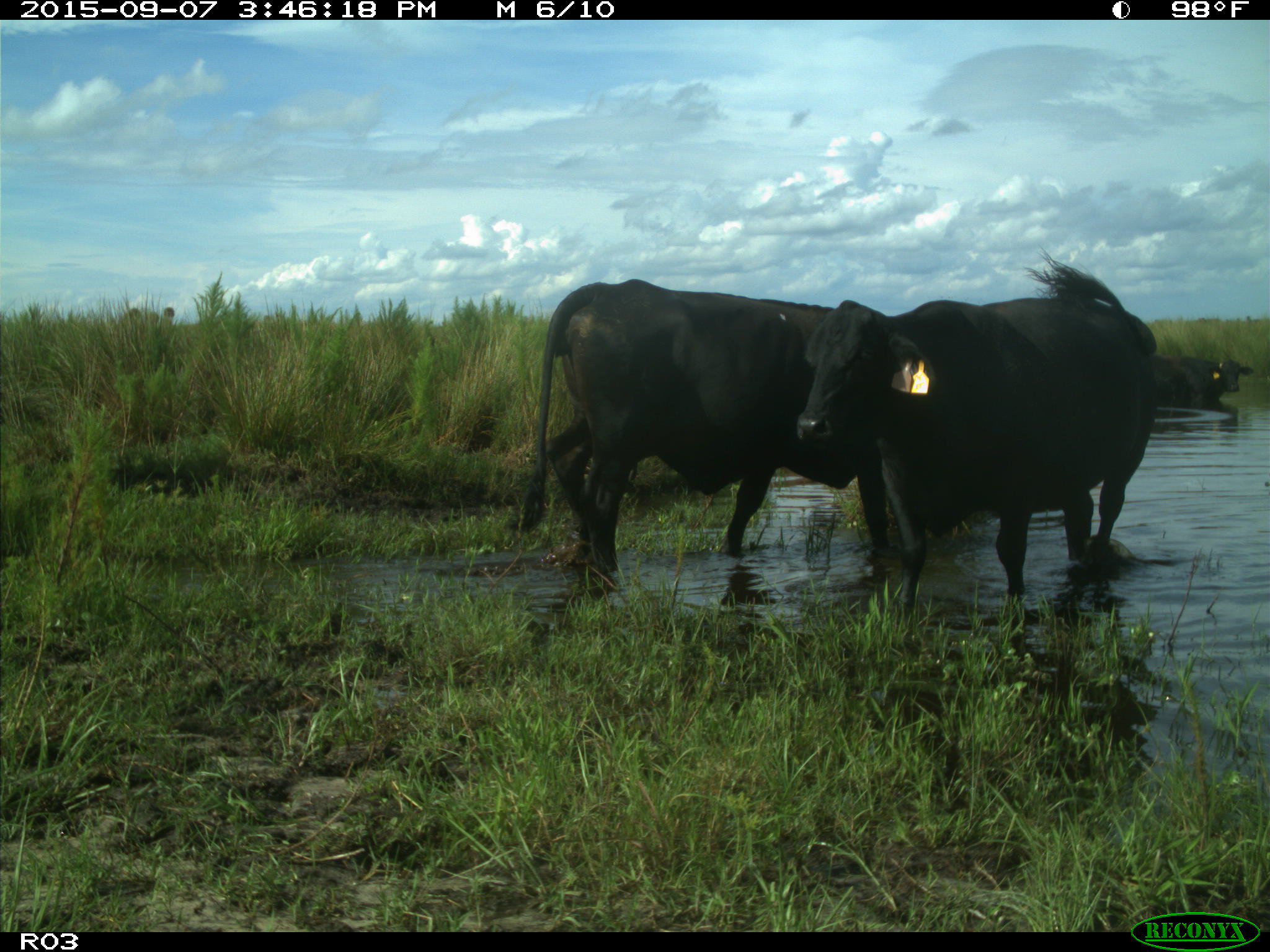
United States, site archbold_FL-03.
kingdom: Animalia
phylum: Chordata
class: Mammalia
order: Artiodactyla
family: Bovidae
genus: Bos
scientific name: Bos taurus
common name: domestic cow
Bos taurus (domestic cow).